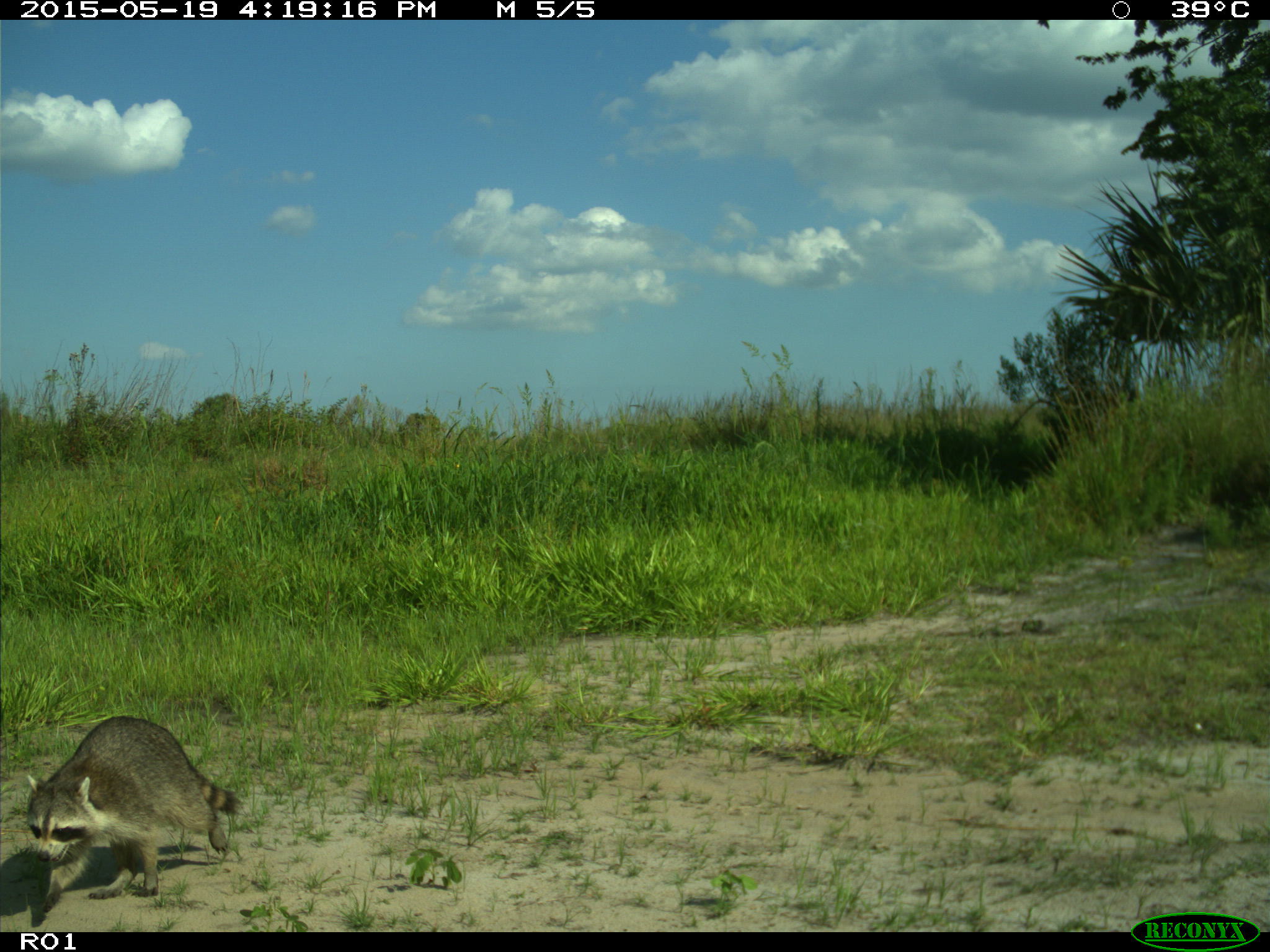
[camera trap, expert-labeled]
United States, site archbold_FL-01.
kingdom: Animalia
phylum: Chordata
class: Mammalia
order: Carnivora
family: Procyonidae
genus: Procyon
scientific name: Procyon lotor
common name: common raccoon